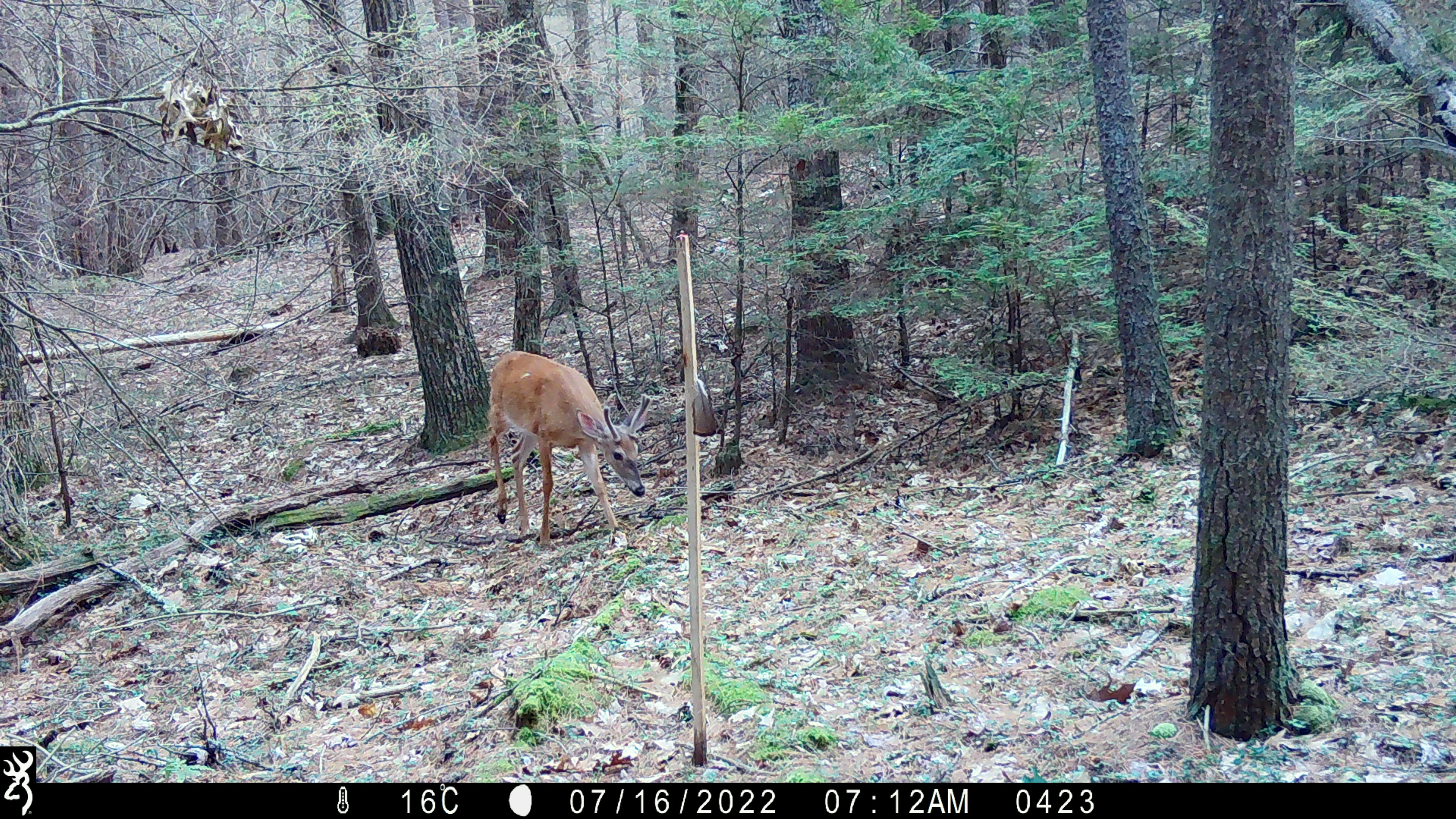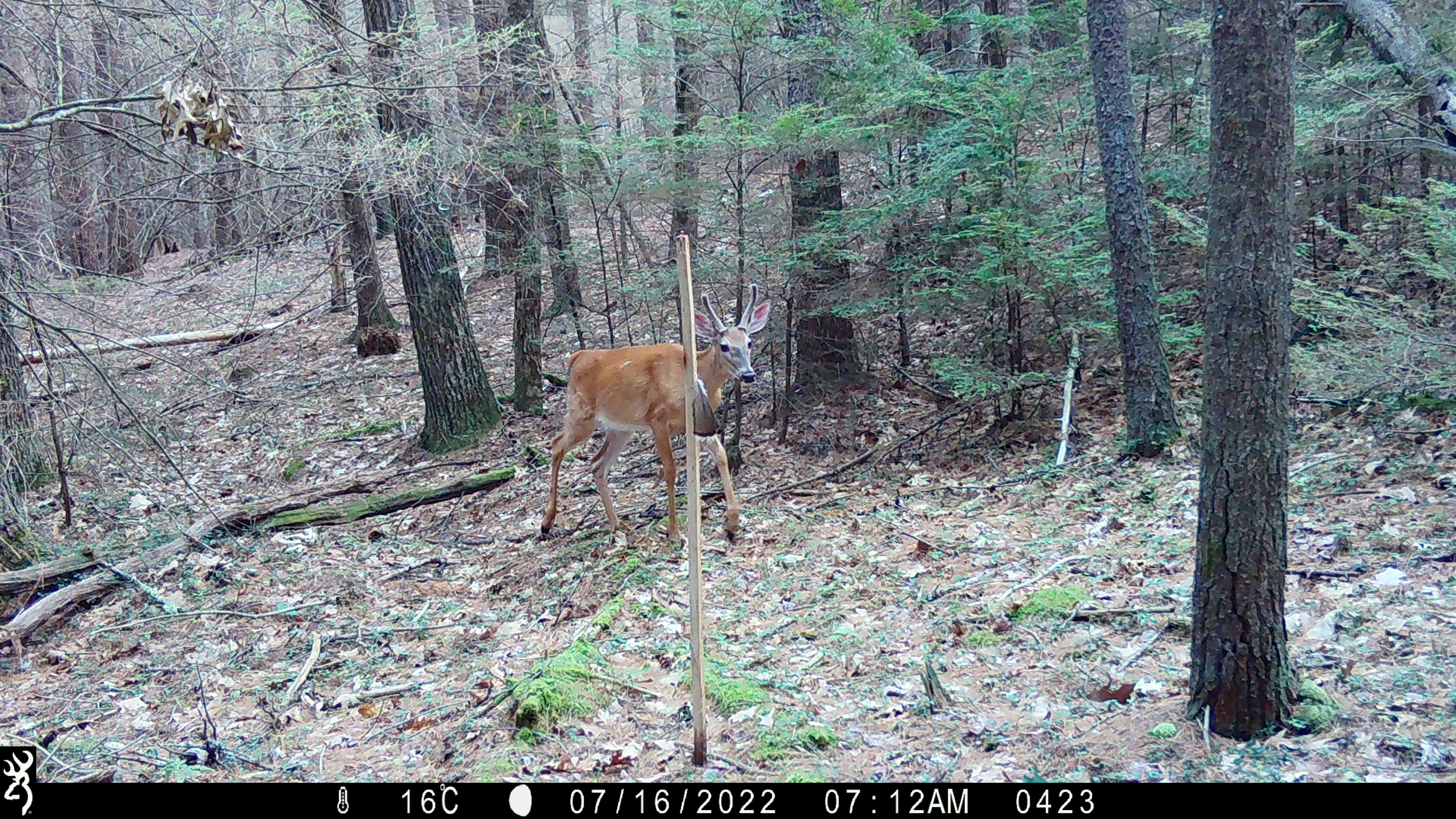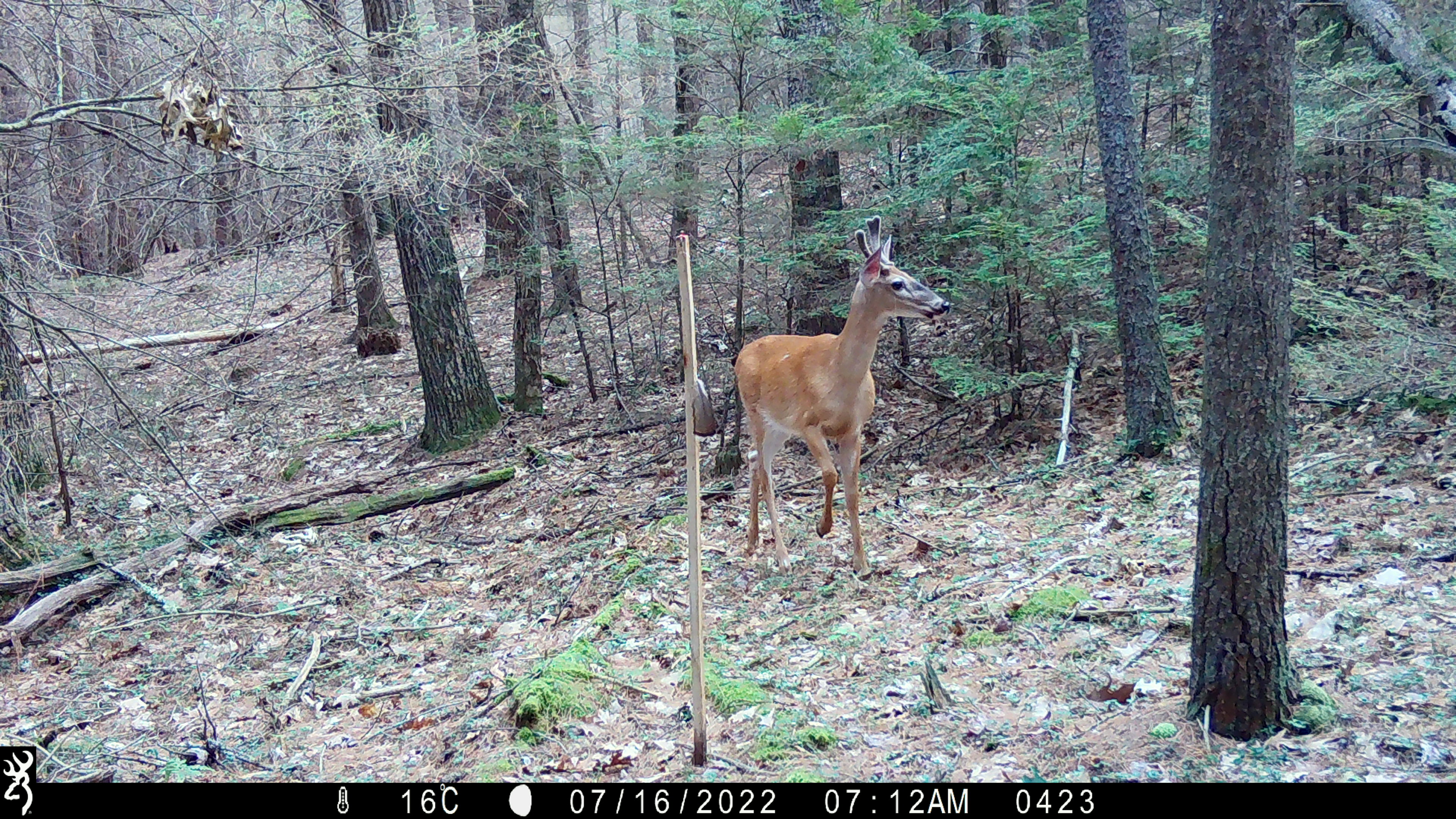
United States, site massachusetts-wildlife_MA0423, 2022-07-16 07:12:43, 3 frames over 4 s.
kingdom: Animalia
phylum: Chordata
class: Mammalia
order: Artiodactyla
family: Cervidae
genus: Odocoileus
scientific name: Odocoileus virginianus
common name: white-tailed deer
White-tailed deer (Odocoileus virginianus).